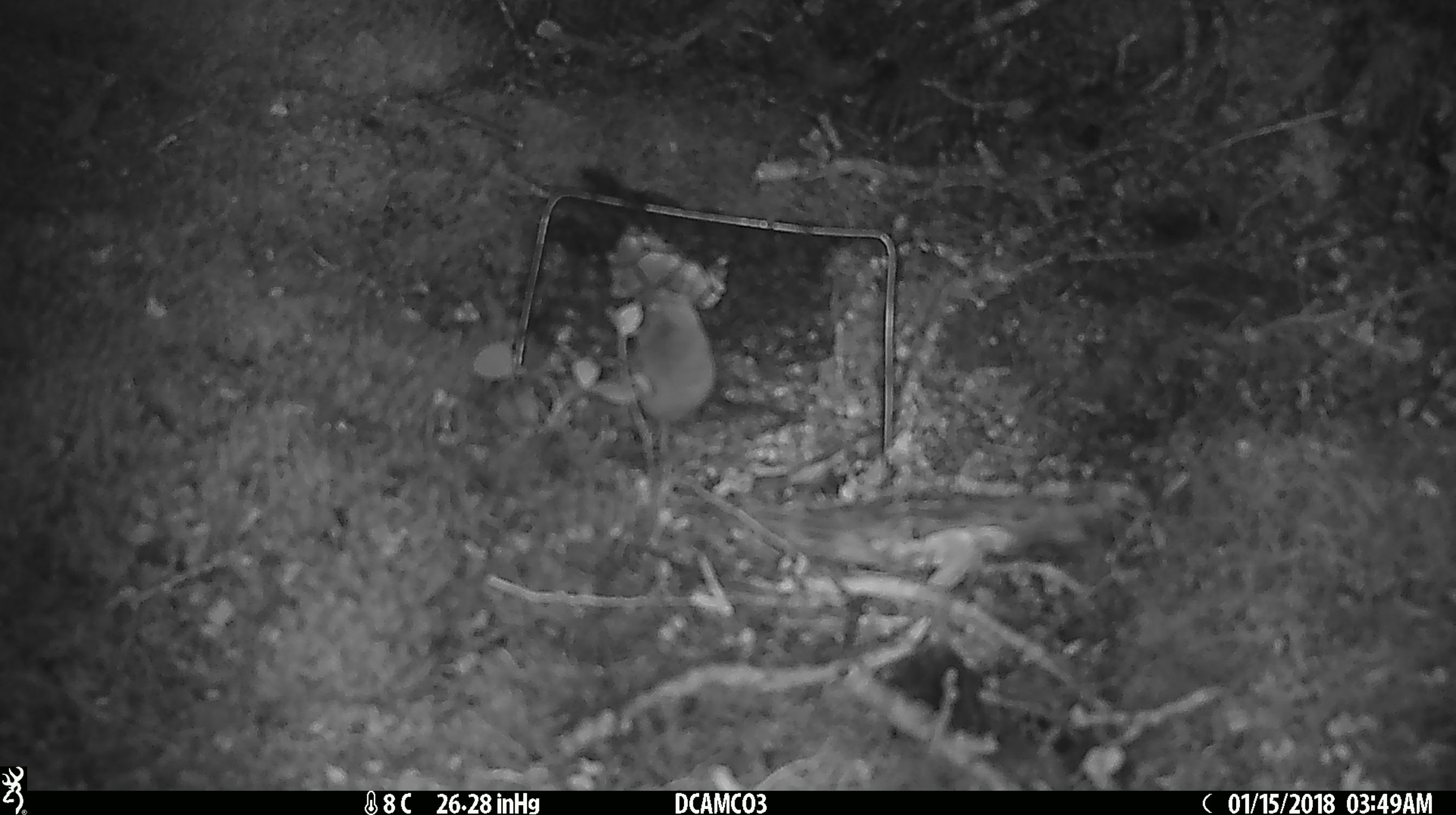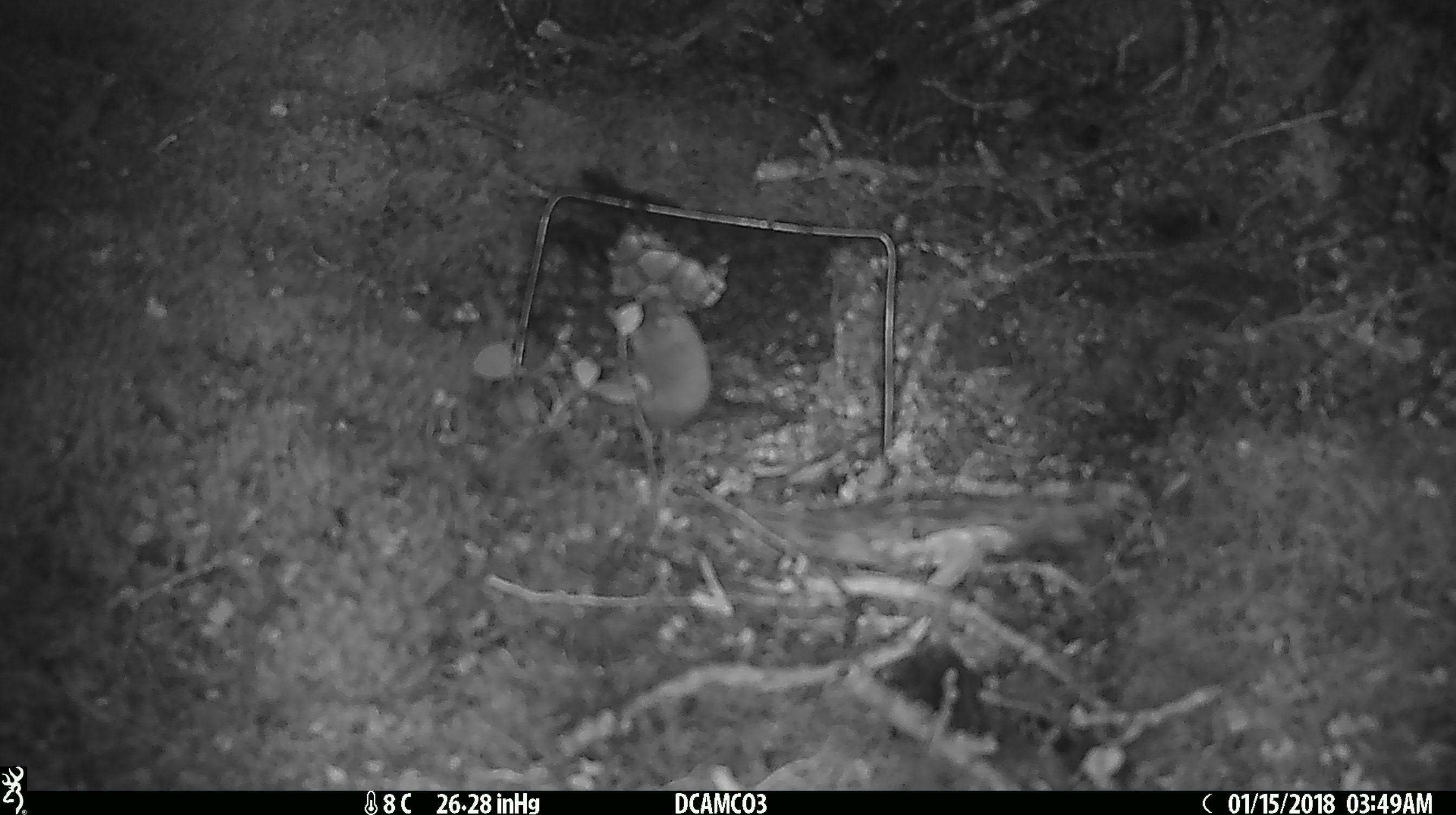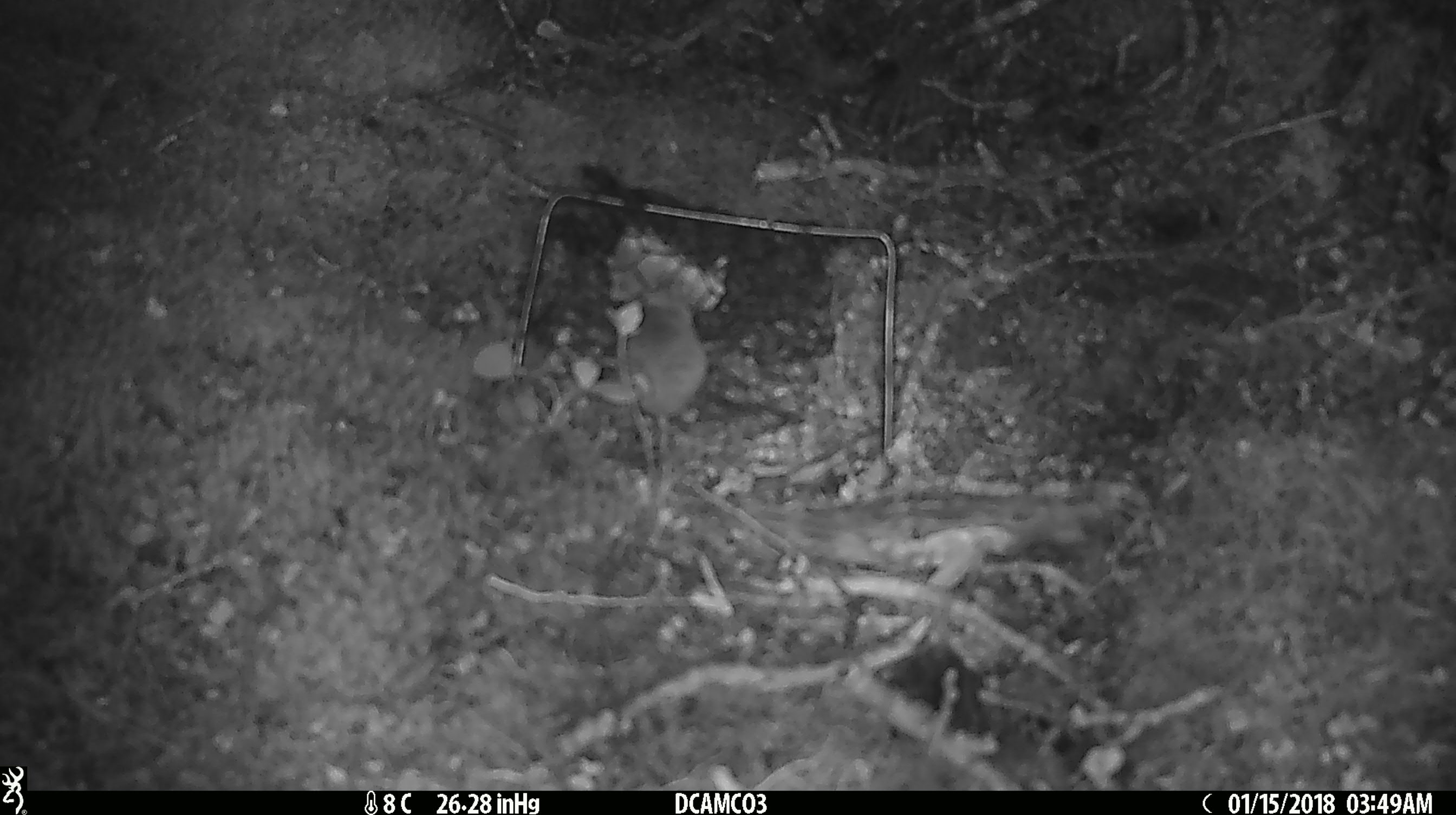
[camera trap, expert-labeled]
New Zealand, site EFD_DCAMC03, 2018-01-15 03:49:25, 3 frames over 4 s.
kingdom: Animalia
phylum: Chordata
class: Mammalia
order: Rodentia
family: Muridae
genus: Mus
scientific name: Mus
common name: mouse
Mouse (Mus).